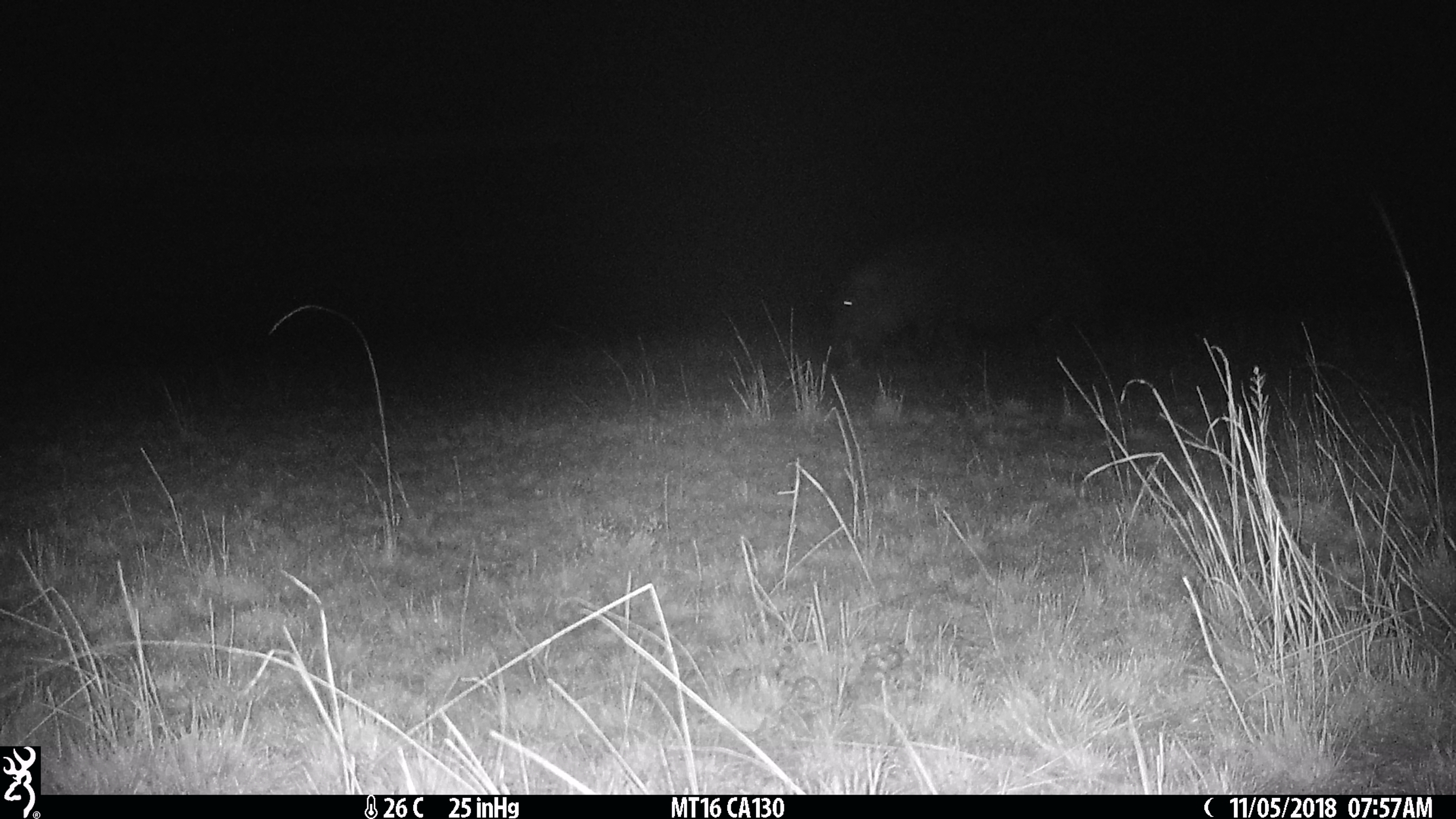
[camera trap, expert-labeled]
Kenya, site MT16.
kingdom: Animalia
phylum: Chordata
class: Mammalia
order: Artiodactyla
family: Hippopotamidae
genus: Hippopotamus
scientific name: Hippopotamus amphibius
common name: hippopotamus